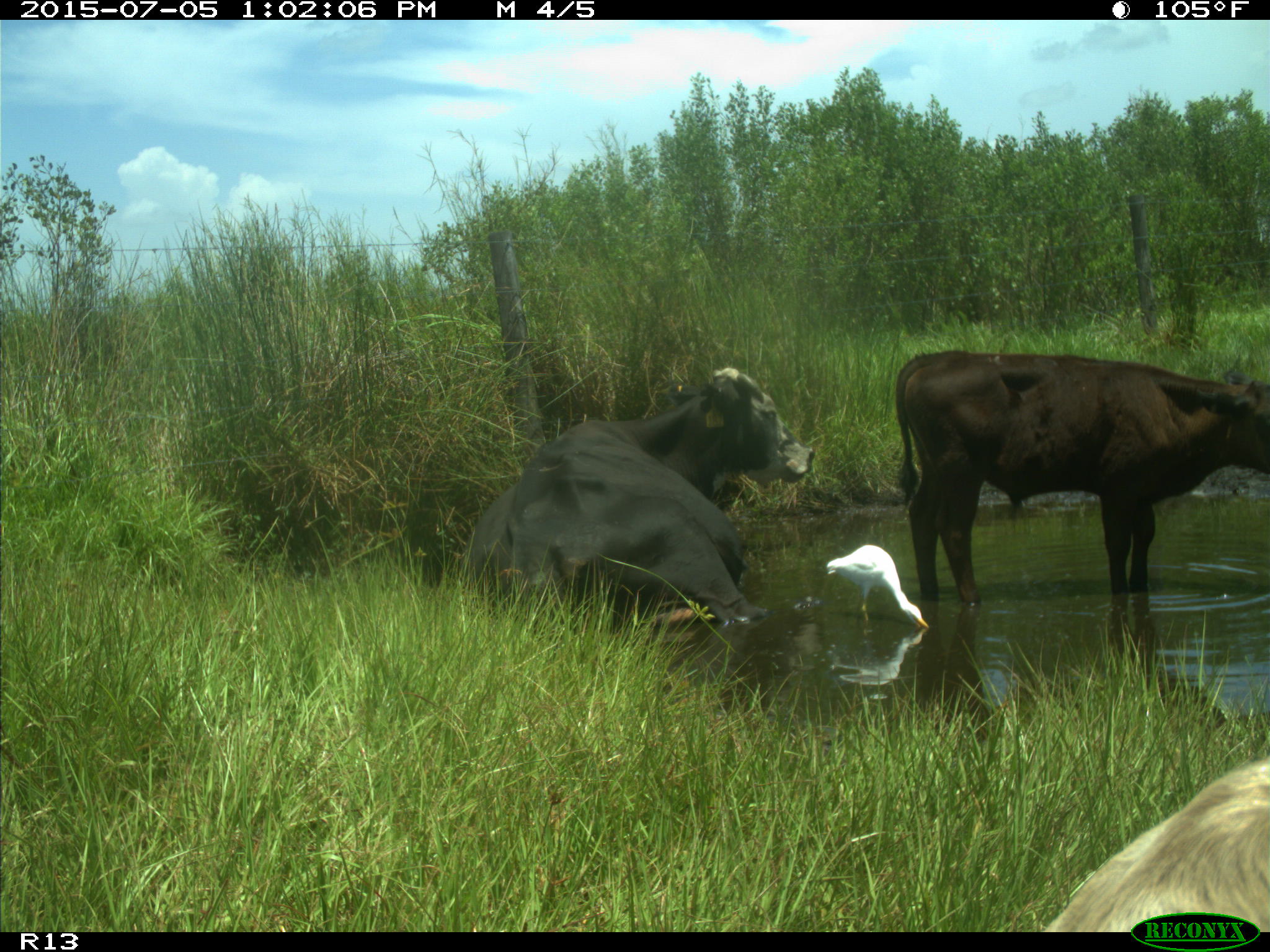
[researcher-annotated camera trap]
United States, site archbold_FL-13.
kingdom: Animalia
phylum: Chordata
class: Mammalia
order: Artiodactyla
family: Bovidae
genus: Bos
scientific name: Bos taurus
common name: domestic cow